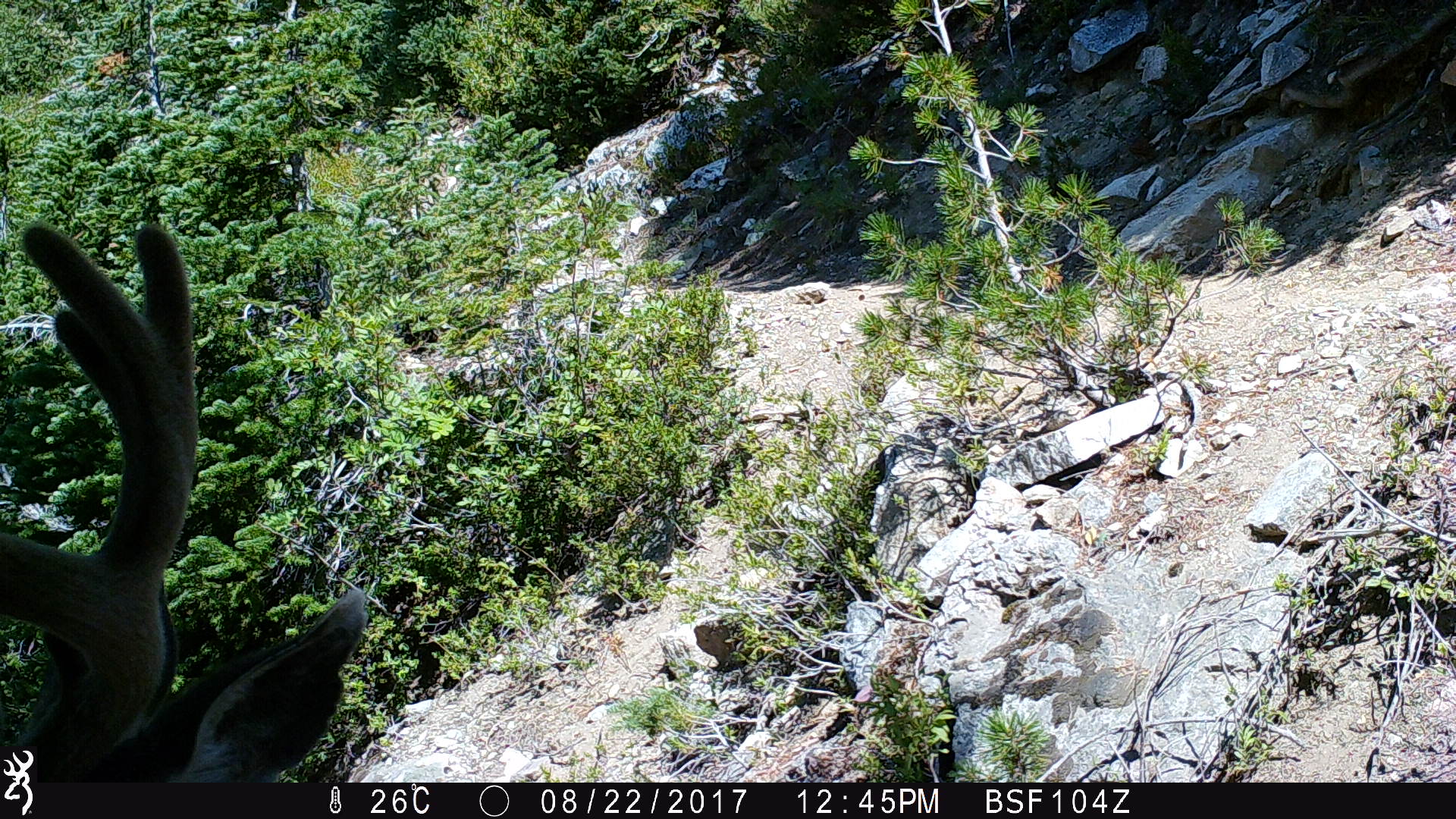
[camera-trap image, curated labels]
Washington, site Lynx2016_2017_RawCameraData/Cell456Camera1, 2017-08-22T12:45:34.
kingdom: Animalia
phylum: Chordata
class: Mammalia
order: Artiodactyla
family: Cervidae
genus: Odocoileus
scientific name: Odocoileus hemionus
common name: mule deer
Odocoileus hemionus (mule deer). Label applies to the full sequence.